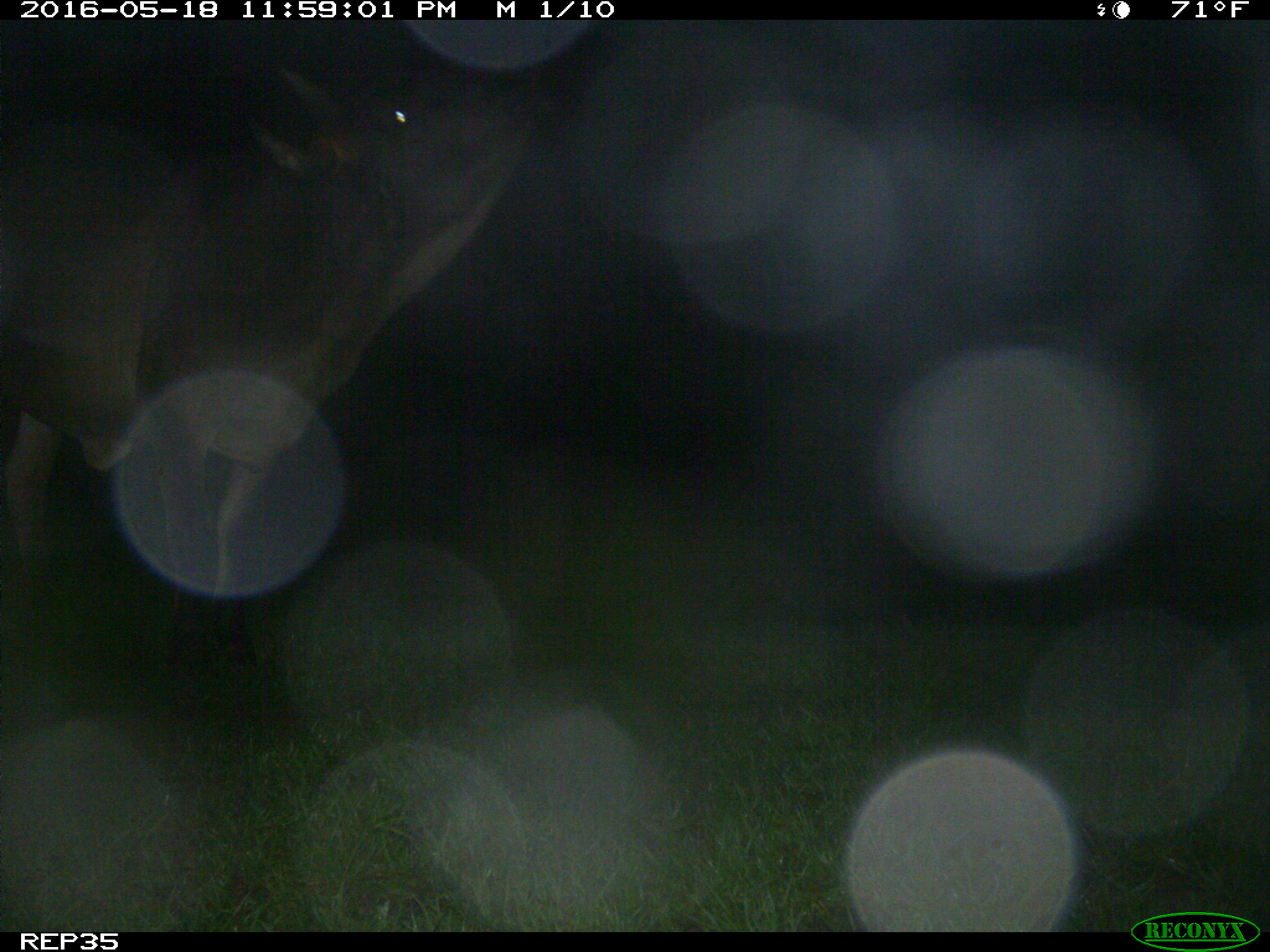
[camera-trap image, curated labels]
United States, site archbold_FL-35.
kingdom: Animalia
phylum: Chordata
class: Mammalia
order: Artiodactyla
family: Bovidae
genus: Bos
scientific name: Bos taurus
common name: domestic cow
Bos taurus (domestic cow).